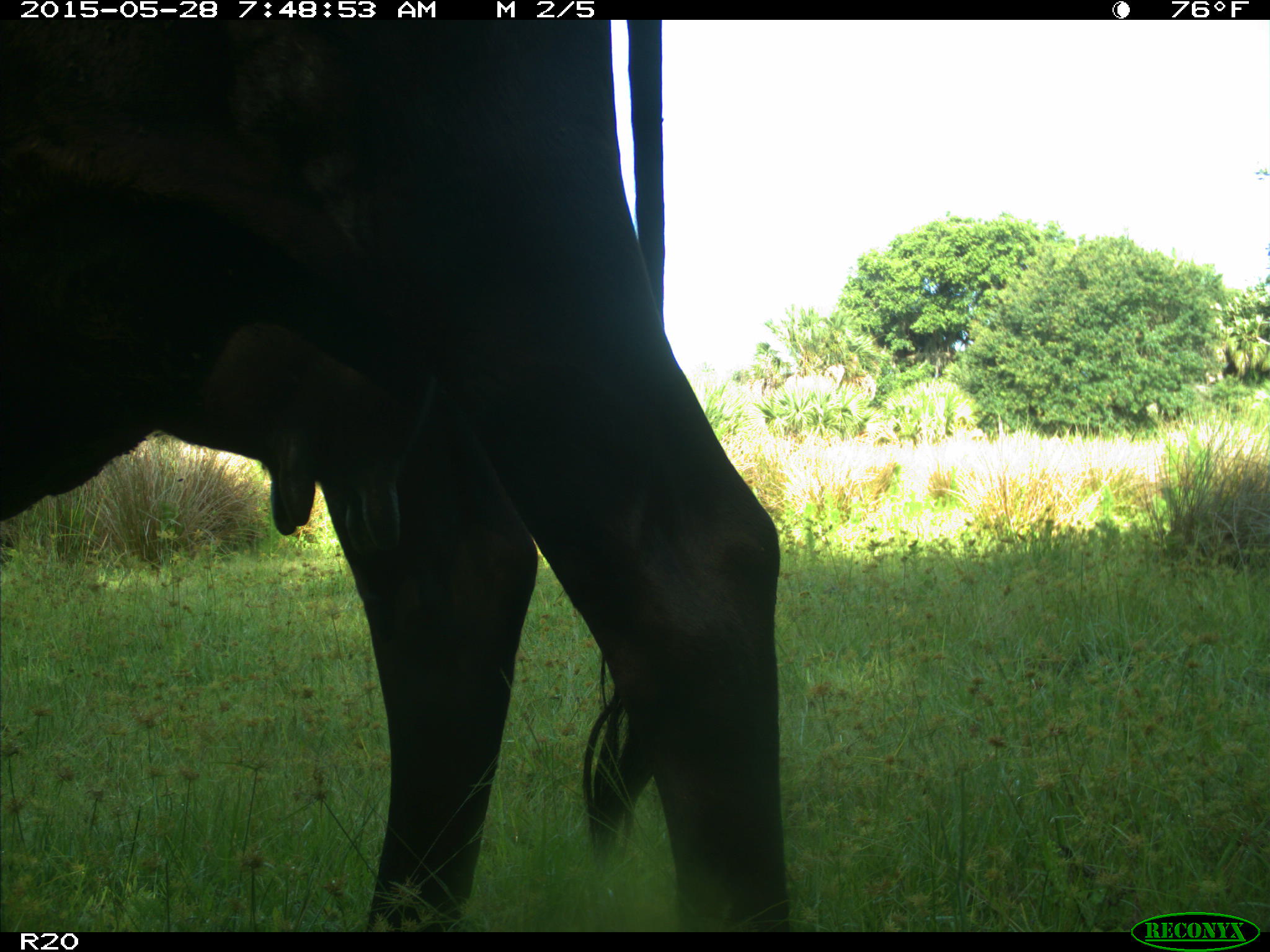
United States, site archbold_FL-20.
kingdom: Animalia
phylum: Chordata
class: Mammalia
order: Artiodactyla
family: Bovidae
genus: Bos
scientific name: Bos taurus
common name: domestic cow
Bos taurus (domestic cow).